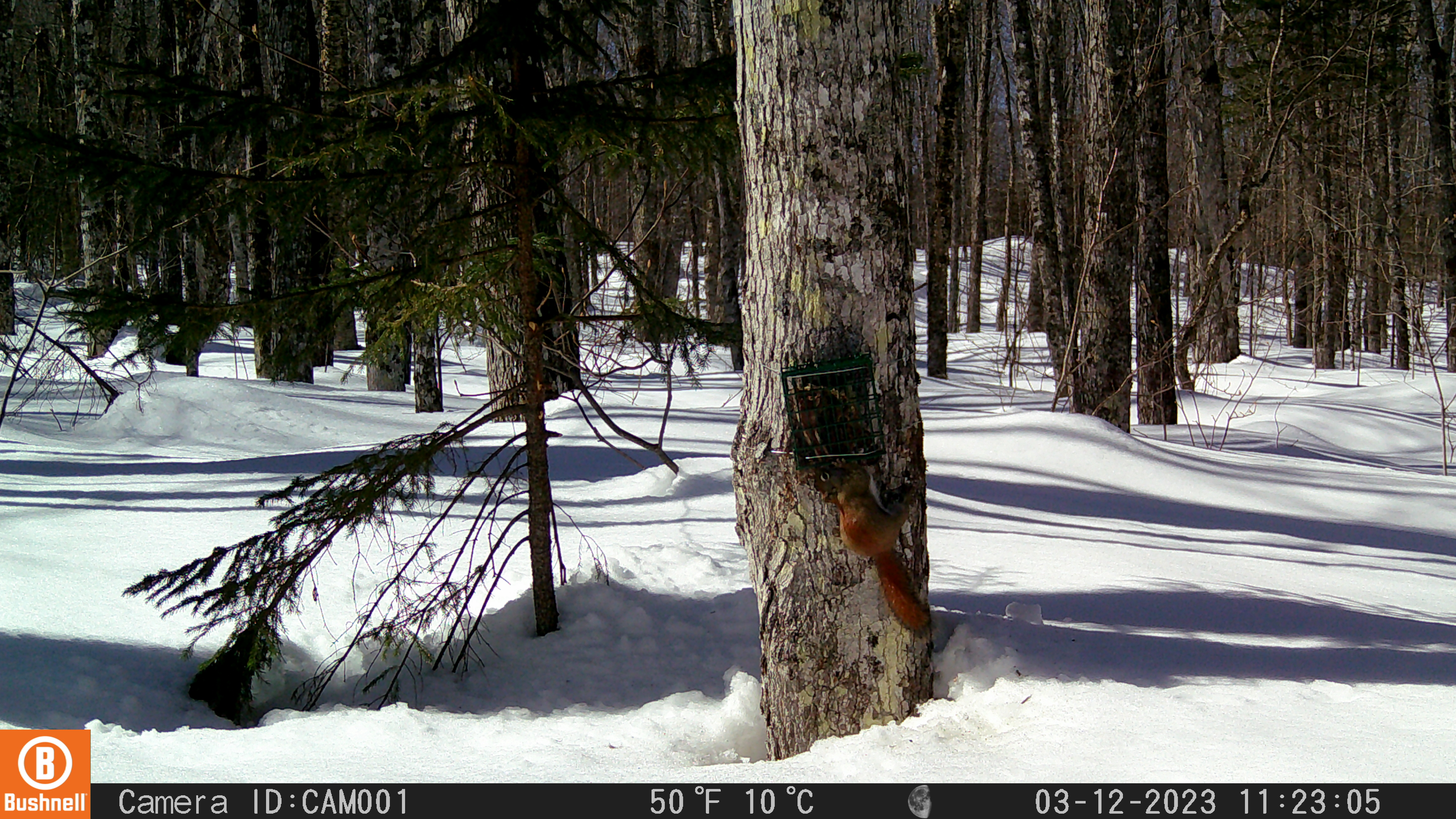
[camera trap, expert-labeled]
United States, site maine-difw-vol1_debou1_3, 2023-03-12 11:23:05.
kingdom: Animalia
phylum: Chordata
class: Mammalia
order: Rodentia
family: Sciuridae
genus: Tamiasciurus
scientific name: Tamiasciurus hudsonicus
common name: red squirrel